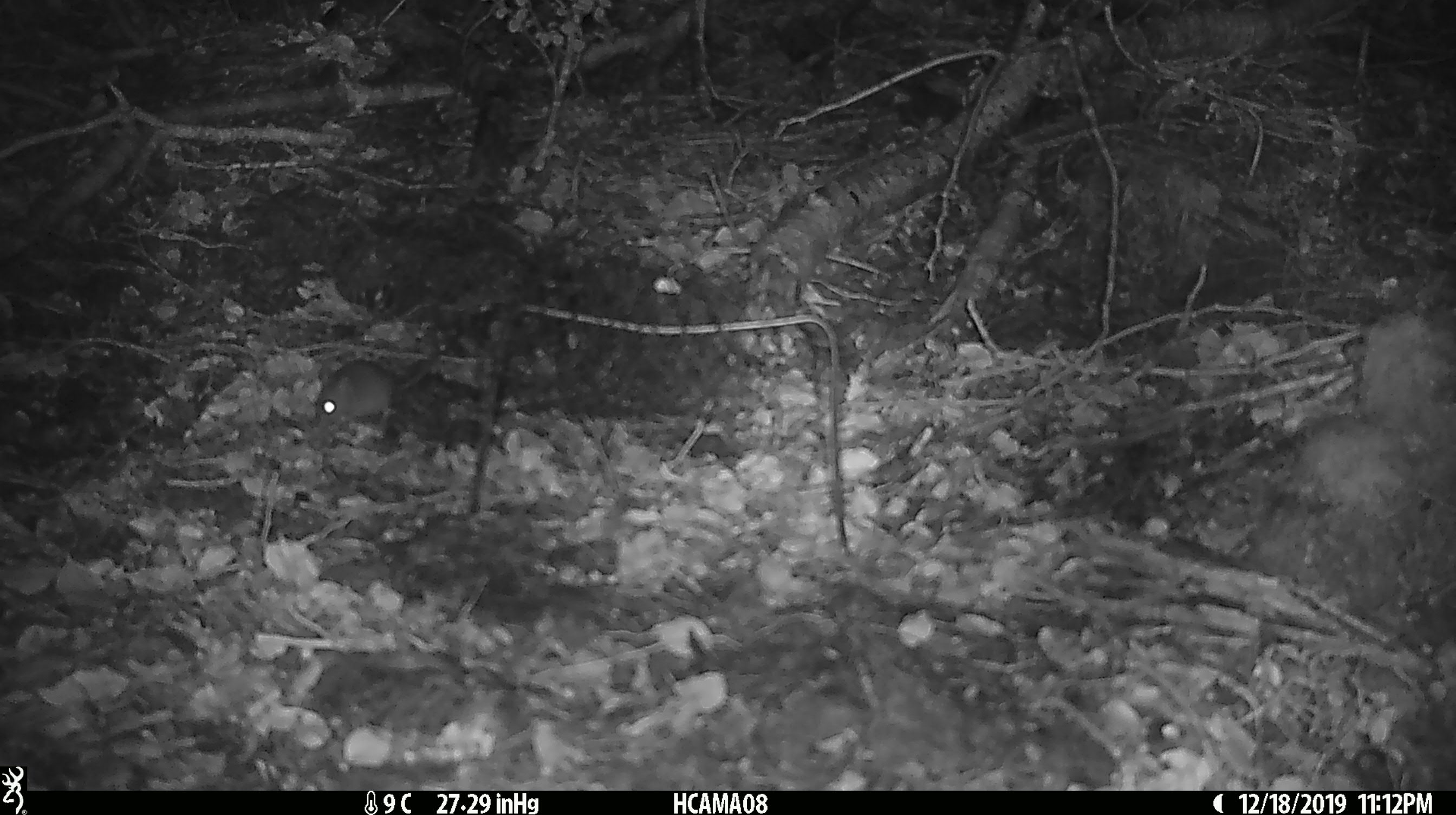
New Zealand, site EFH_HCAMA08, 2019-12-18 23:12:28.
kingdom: Animalia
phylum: Chordata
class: Mammalia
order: Rodentia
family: Muridae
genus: Mus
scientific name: Mus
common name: mouse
Mouse (Mus).